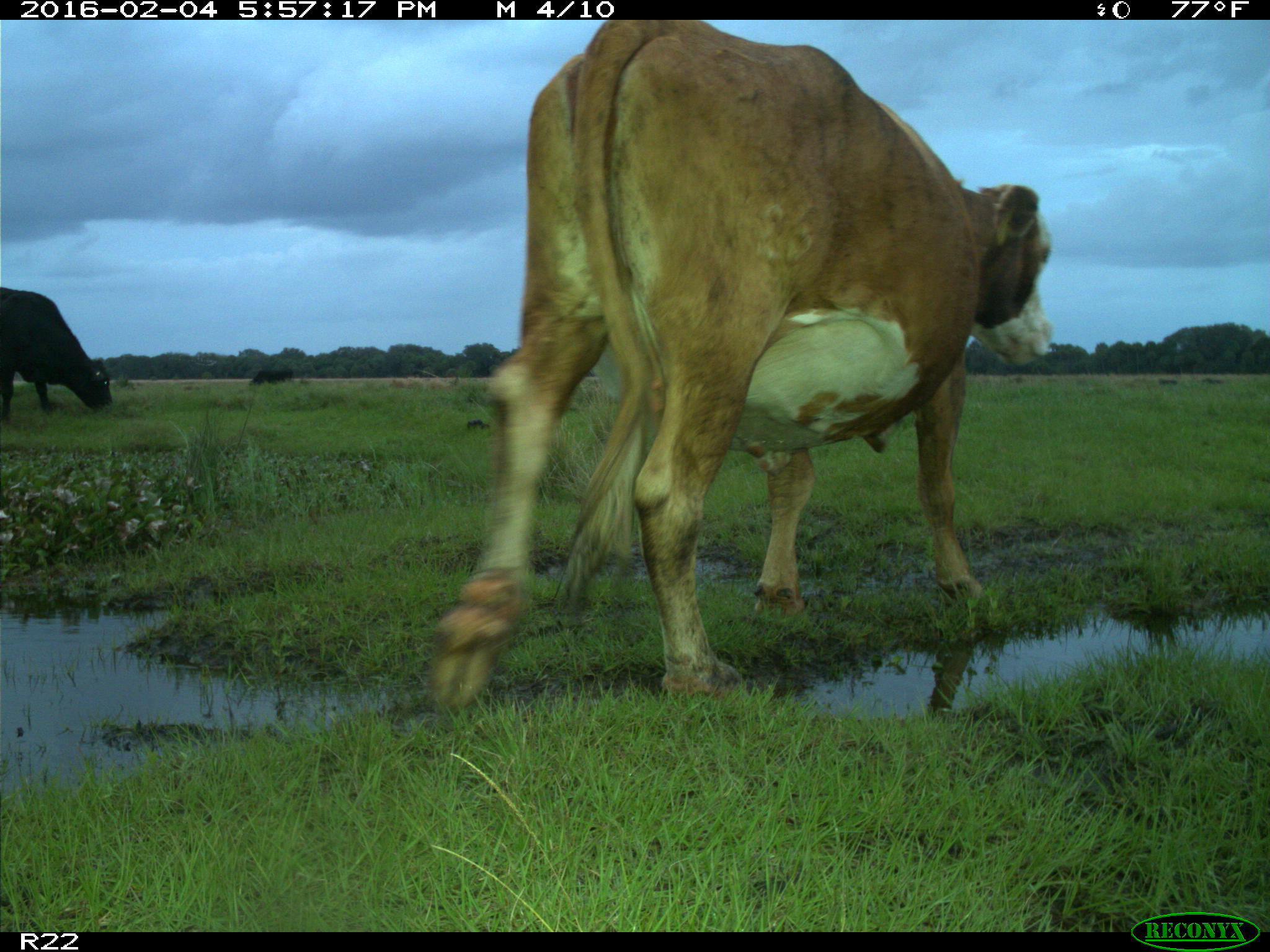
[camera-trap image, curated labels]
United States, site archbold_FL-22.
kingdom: Animalia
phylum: Chordata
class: Mammalia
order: Artiodactyla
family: Bovidae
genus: Bos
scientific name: Bos taurus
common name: domestic cow